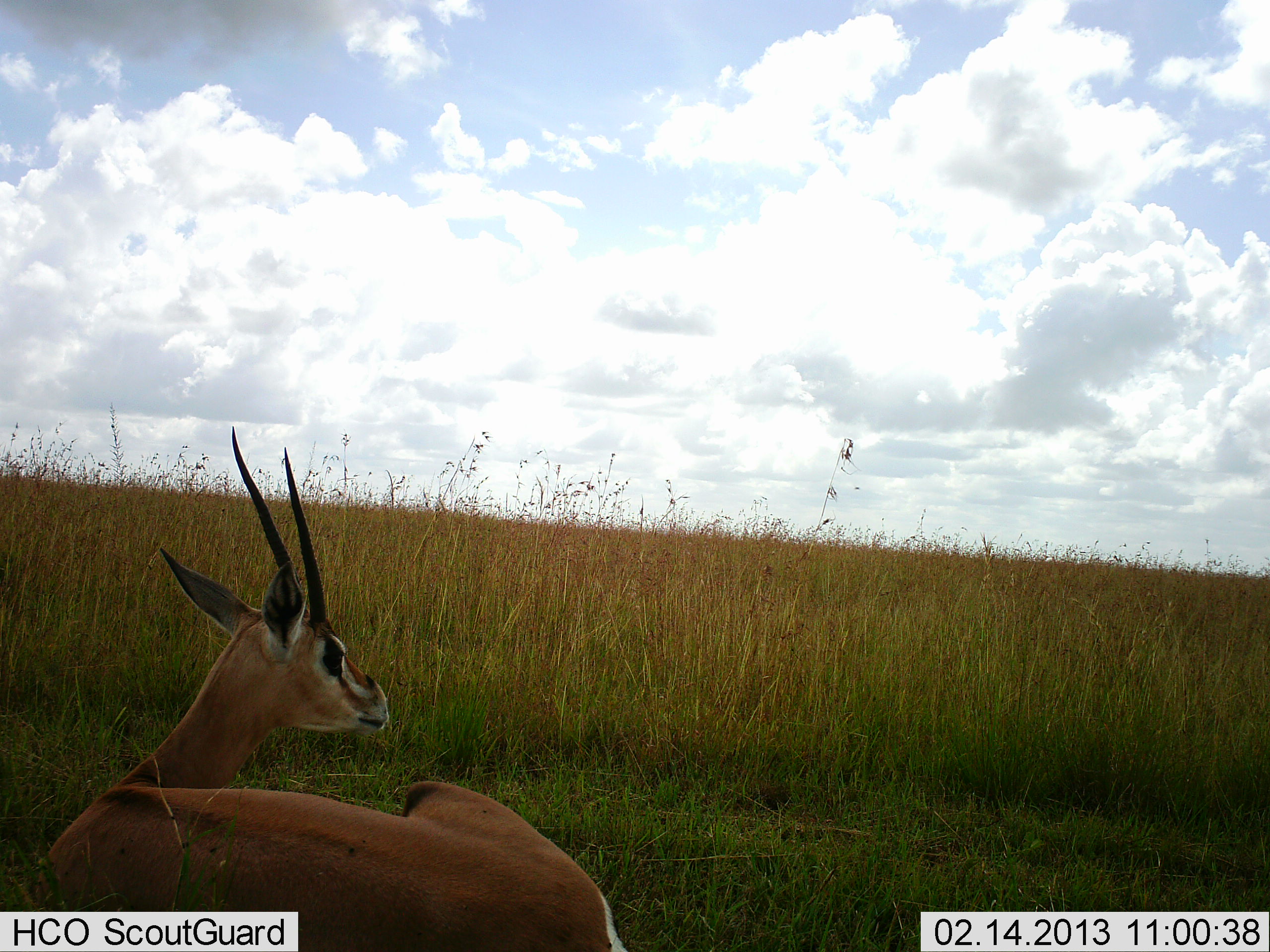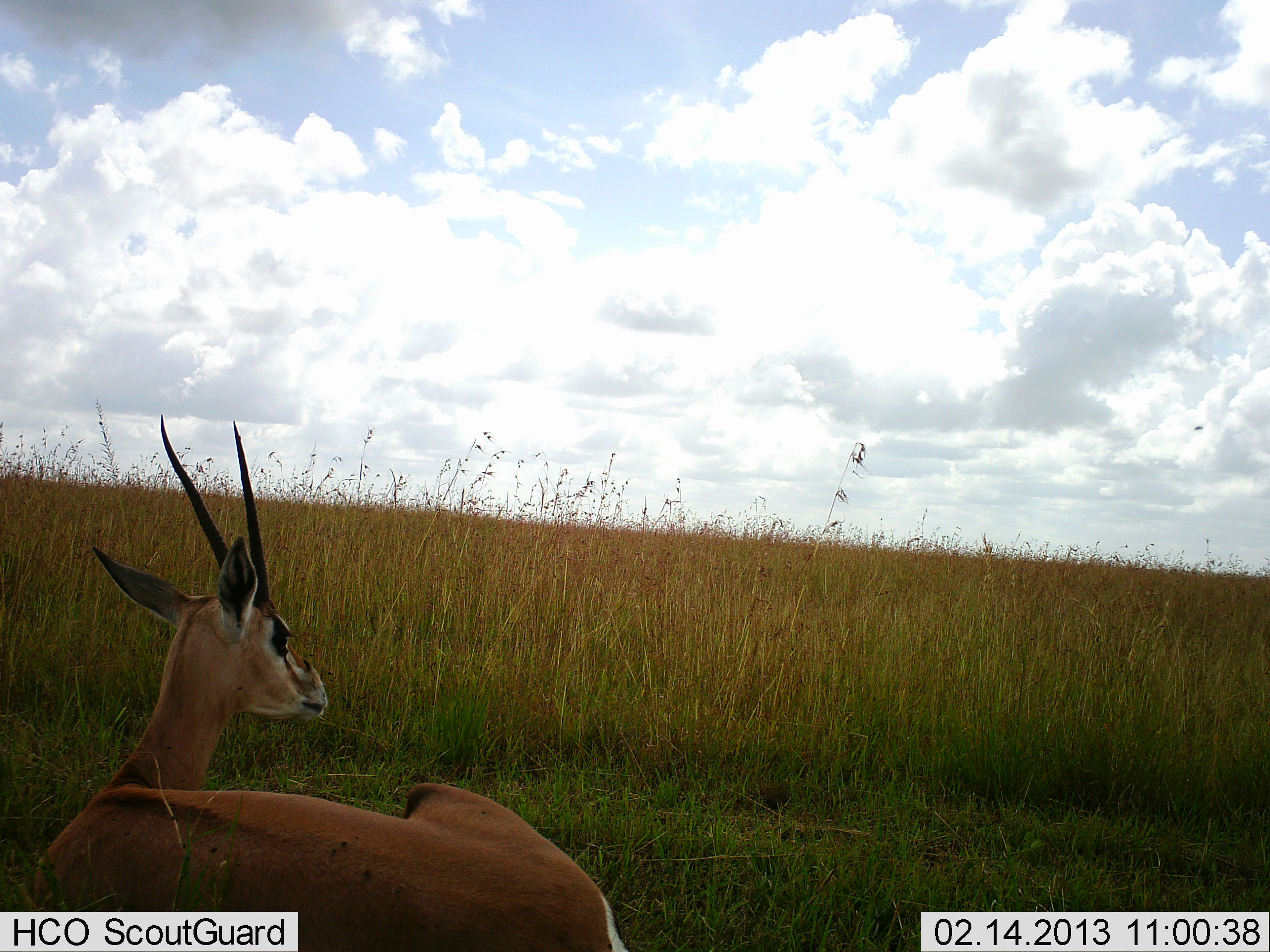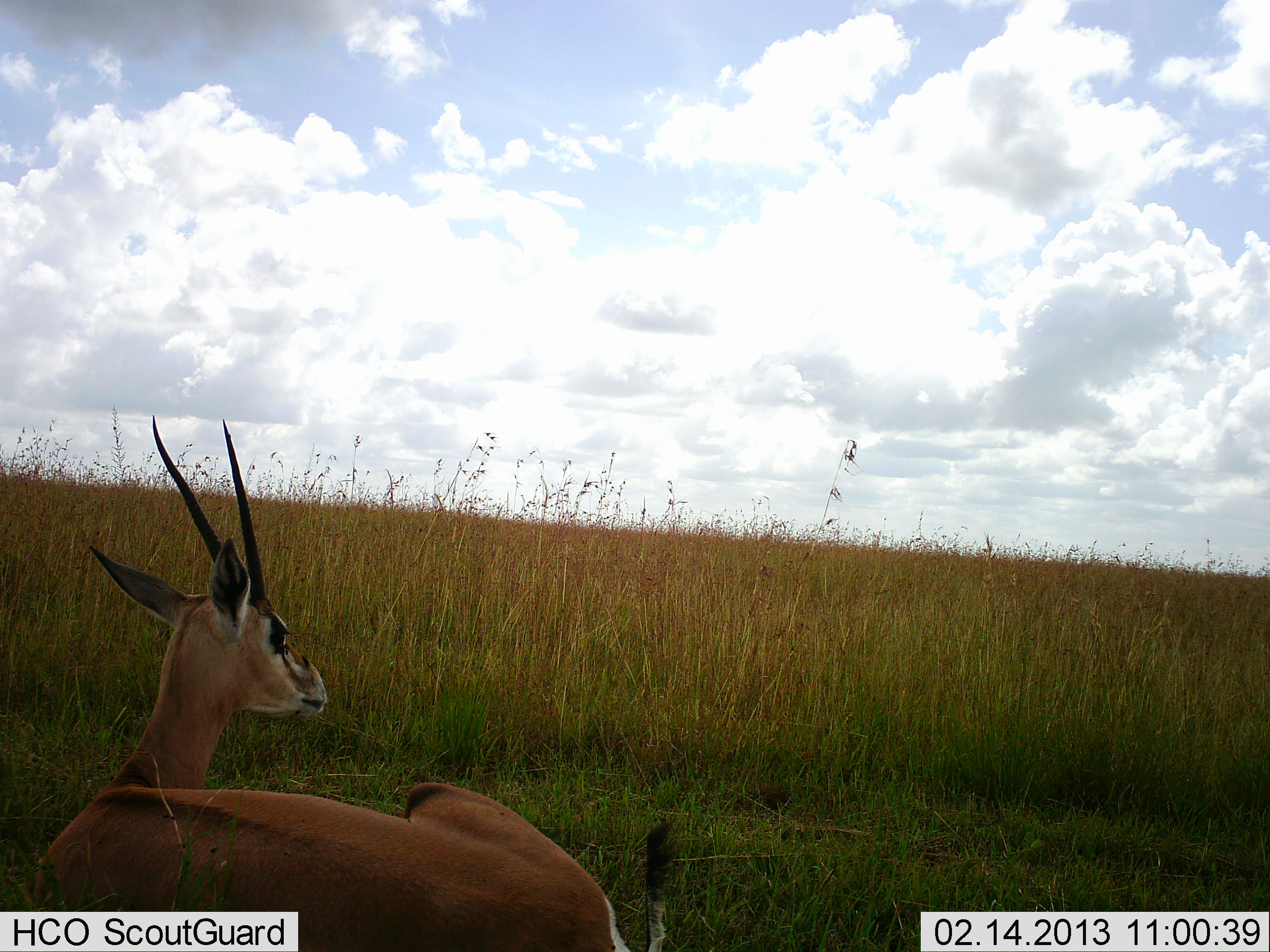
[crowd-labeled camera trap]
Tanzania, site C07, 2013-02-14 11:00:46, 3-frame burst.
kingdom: Animalia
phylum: Chordata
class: Mammalia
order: Artiodactyla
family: Bovidae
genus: Nanger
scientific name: Nanger granti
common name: grant's gazelle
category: gazellegrants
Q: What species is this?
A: Gazellegrants (grant's gazelle) (Nanger granti).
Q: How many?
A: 1.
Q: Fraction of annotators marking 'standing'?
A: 0%.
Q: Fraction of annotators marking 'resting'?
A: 100%.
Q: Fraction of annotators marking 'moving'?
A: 0%.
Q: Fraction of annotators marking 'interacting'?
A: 0%.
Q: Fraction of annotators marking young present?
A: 0%.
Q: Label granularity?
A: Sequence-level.